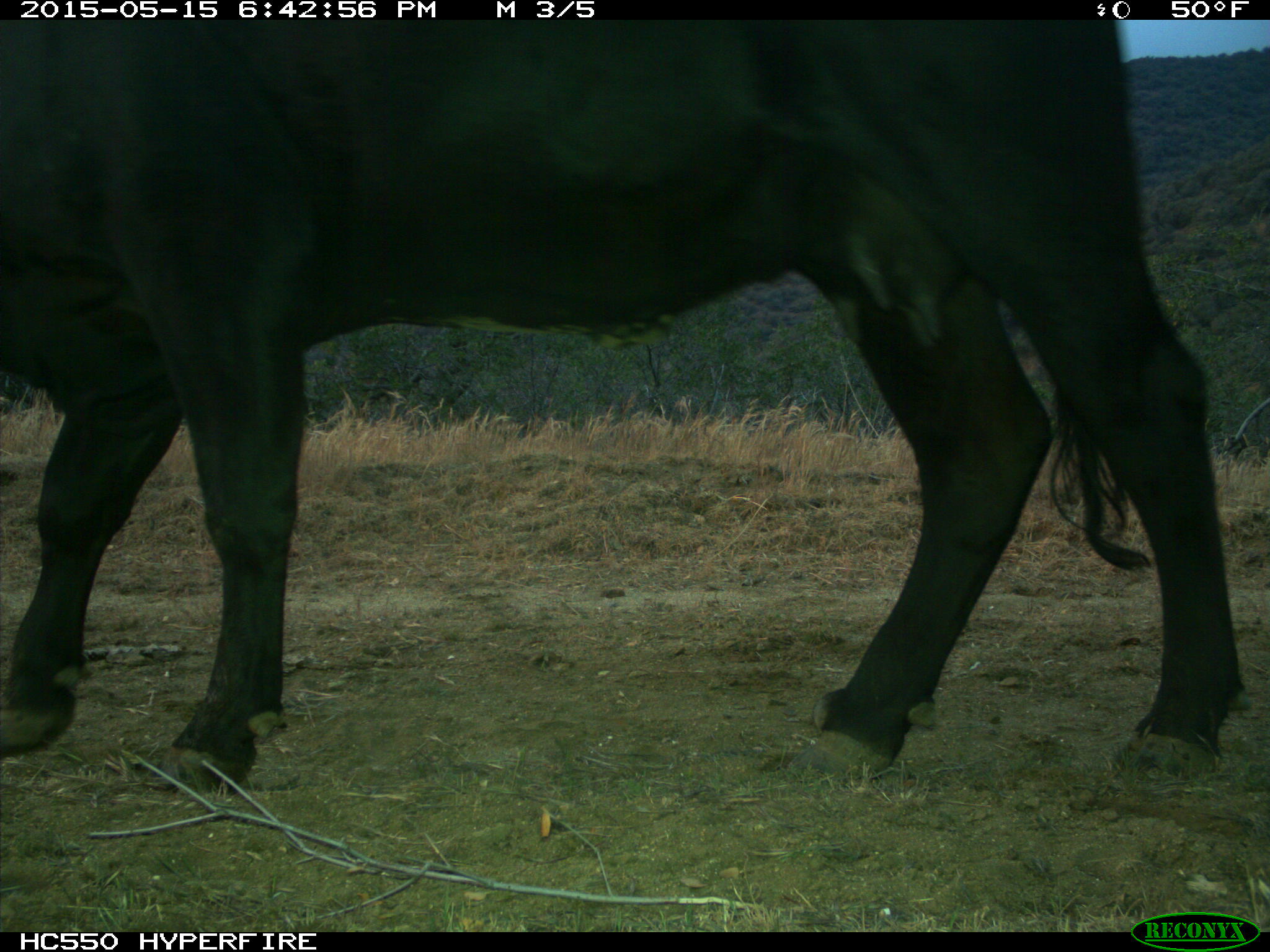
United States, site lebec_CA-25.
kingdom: Animalia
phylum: Chordata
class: Mammalia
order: Artiodactyla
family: Bovidae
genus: Bos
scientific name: Bos taurus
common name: domestic cow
Bos taurus (domestic cow).